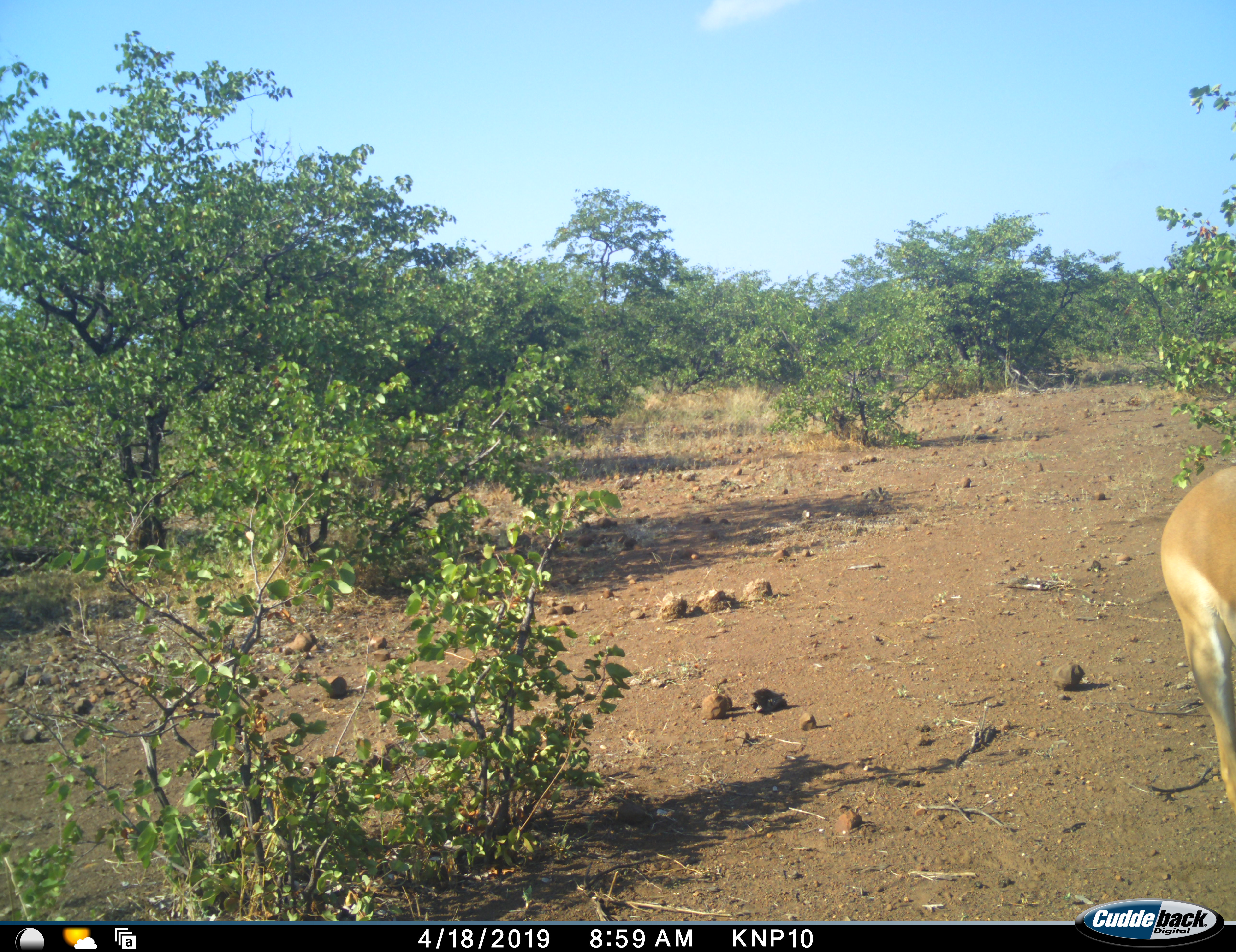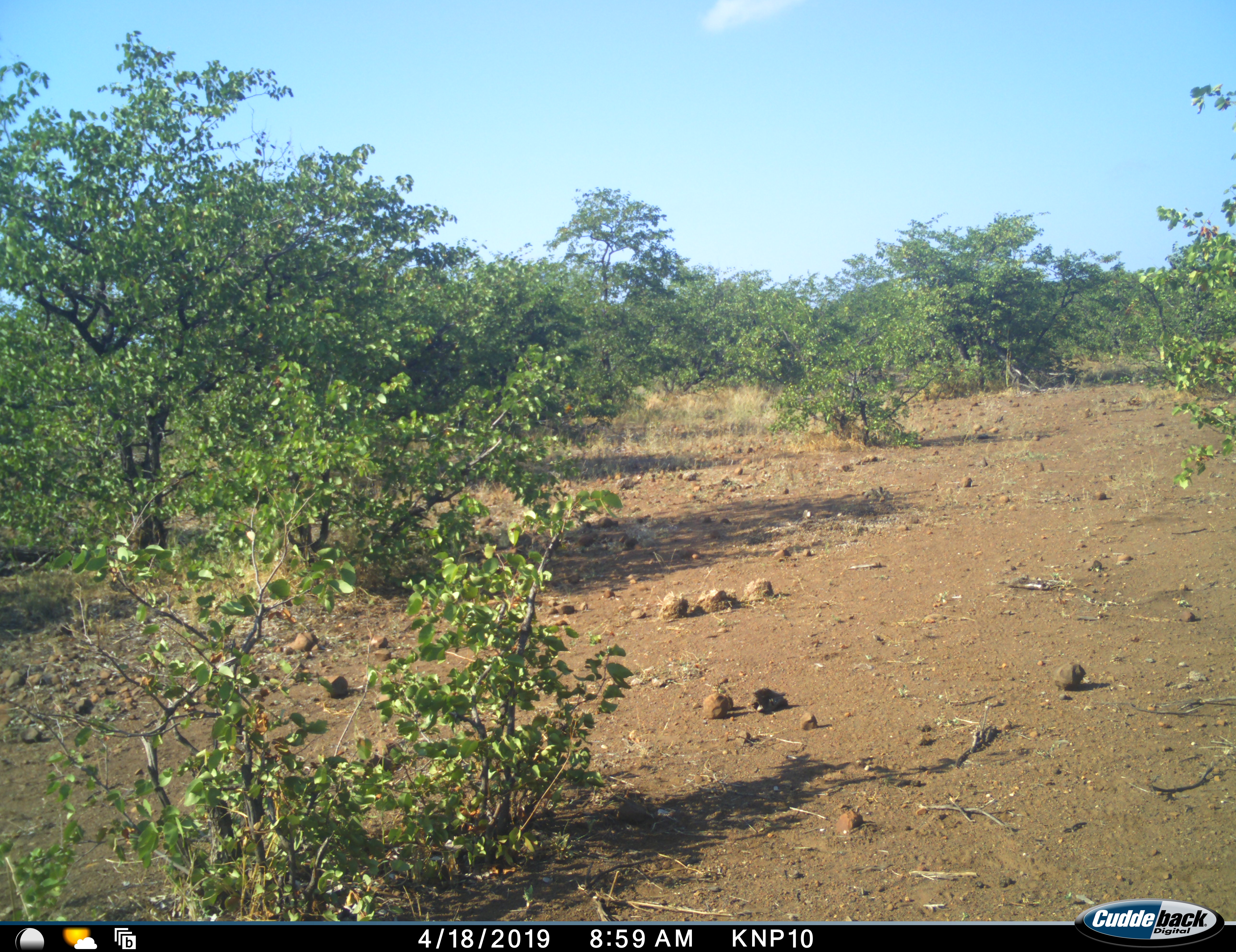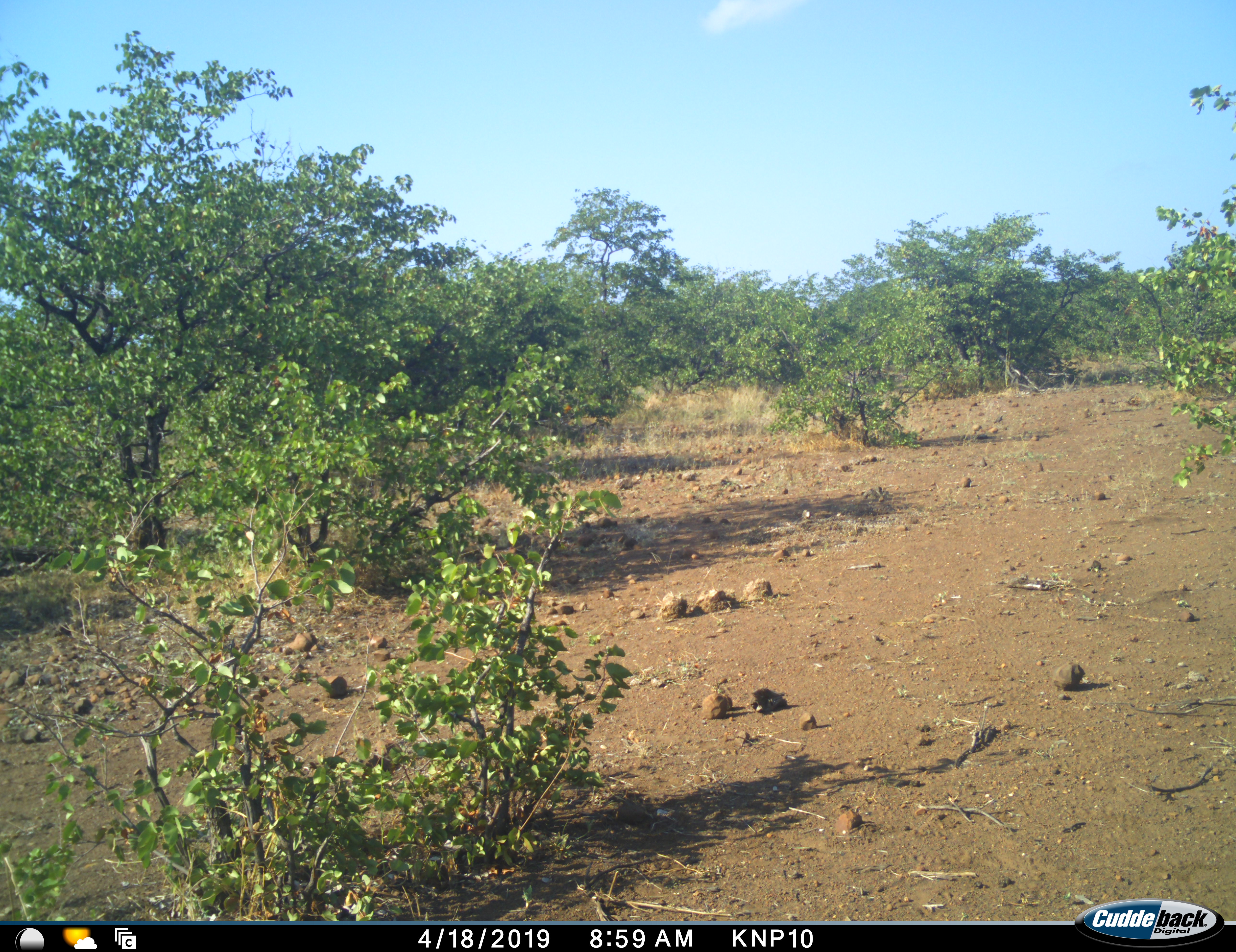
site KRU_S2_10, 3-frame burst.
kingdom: Animalia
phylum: Chordata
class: Mammalia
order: Artiodactyla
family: Bovidae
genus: Aepyceros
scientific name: Aepyceros melampus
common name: impala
Impala (Aepyceros melampus), count 1. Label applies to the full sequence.